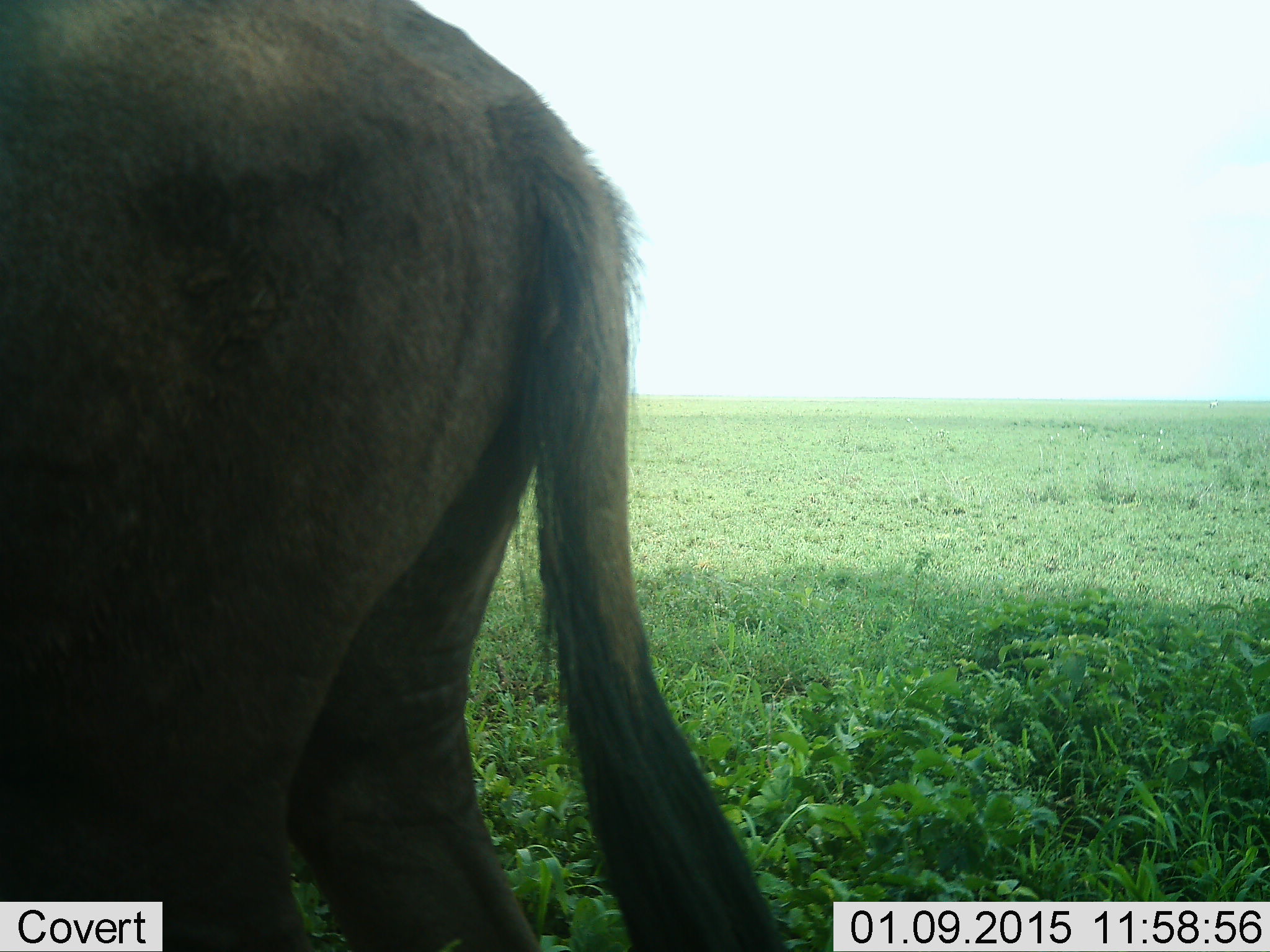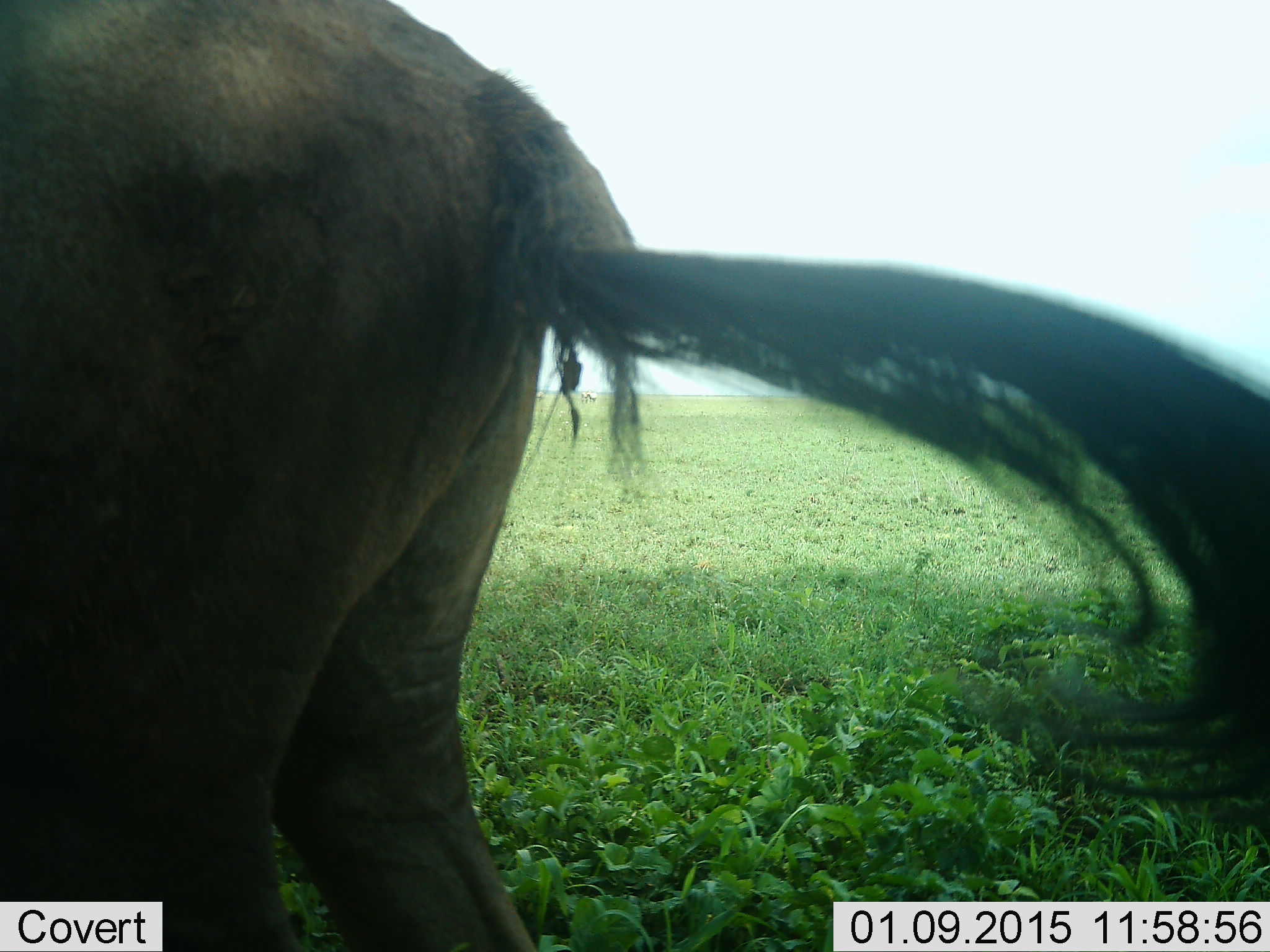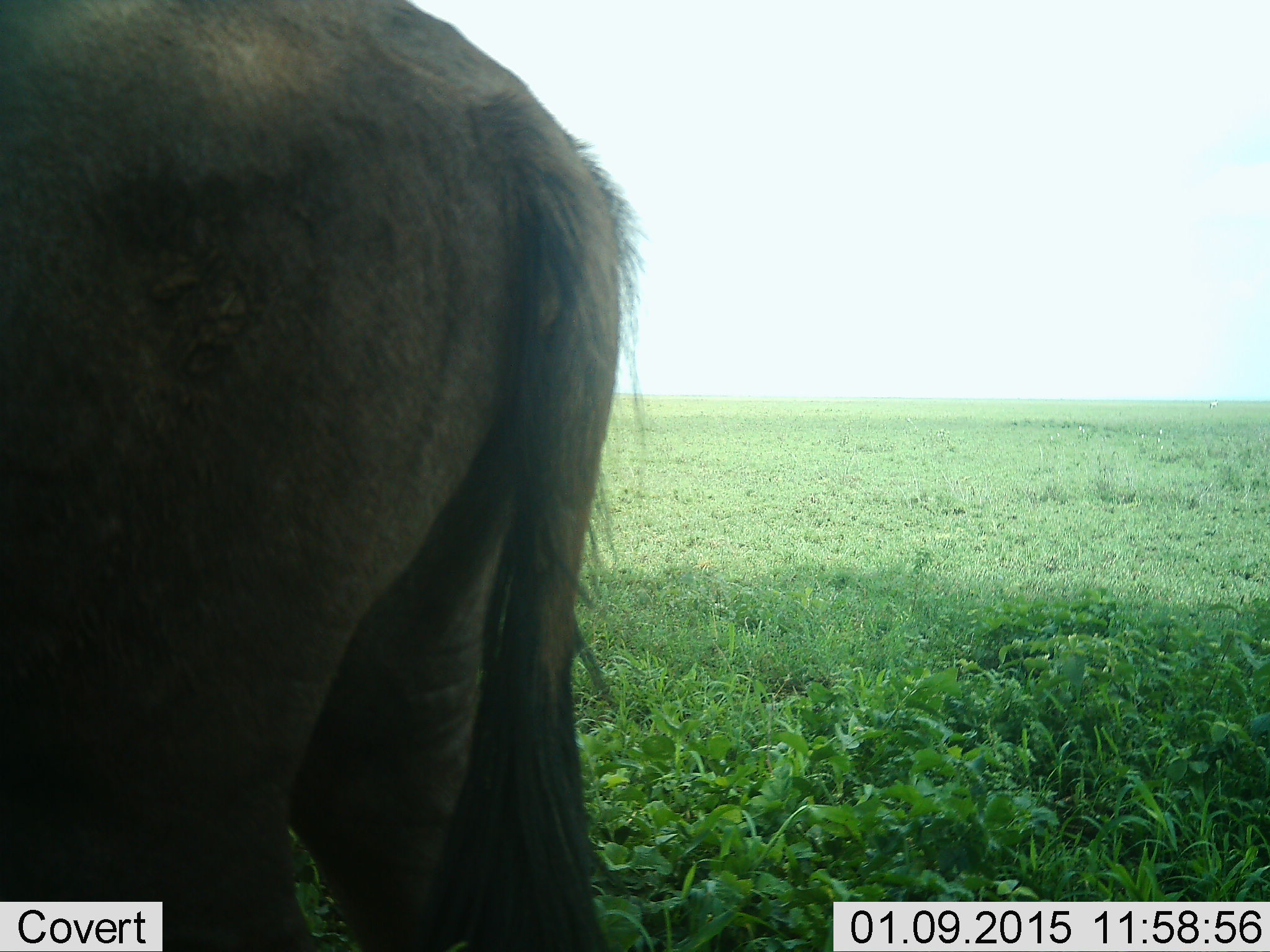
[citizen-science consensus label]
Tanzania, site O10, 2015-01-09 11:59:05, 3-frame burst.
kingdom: Animalia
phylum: Chordata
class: Mammalia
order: Artiodactyla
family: Bovidae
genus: Connochaetes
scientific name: Connochaetes taurinus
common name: blue wildebeest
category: wildebeest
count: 1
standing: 91%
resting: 0%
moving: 0%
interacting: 0%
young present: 0%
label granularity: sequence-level